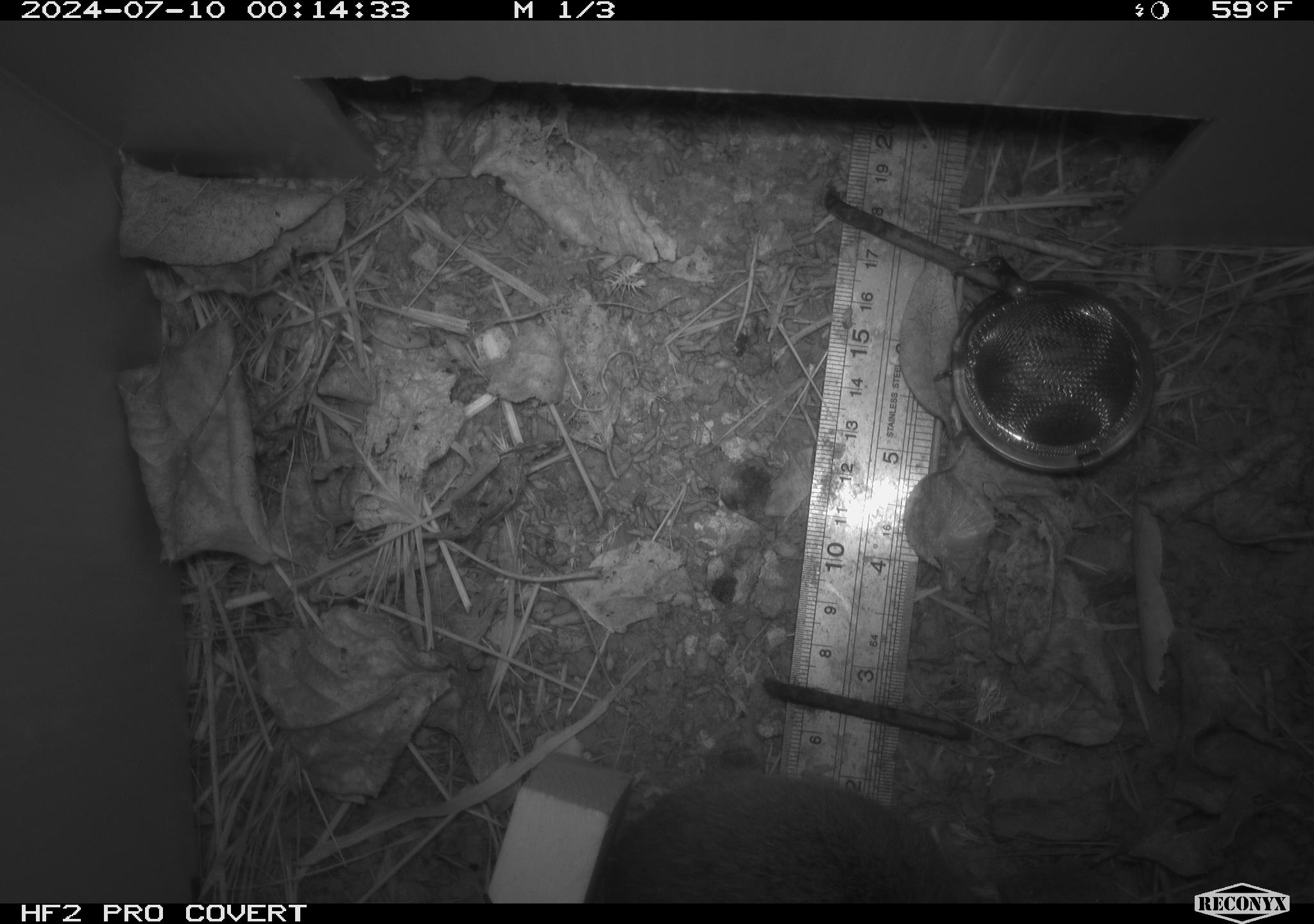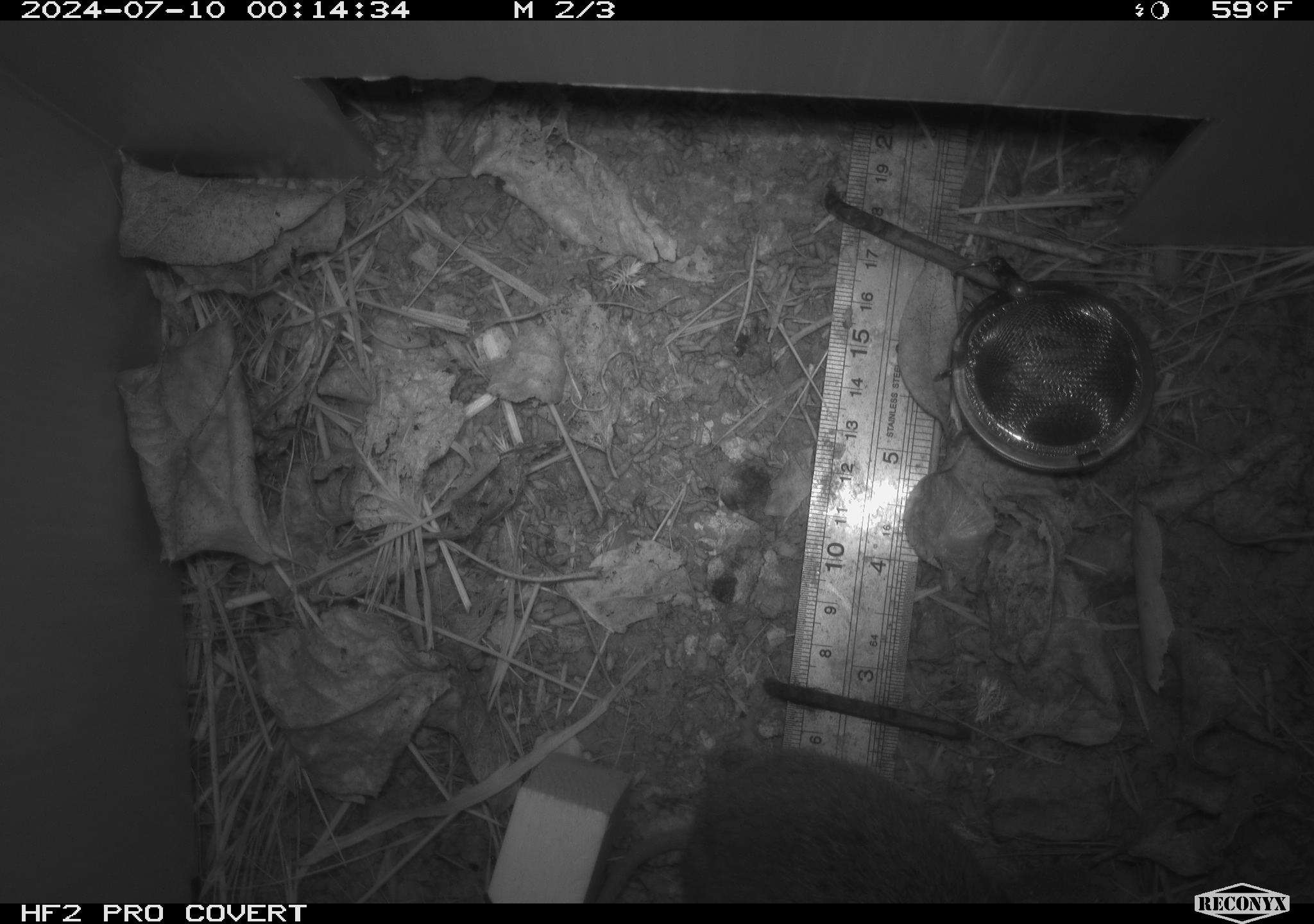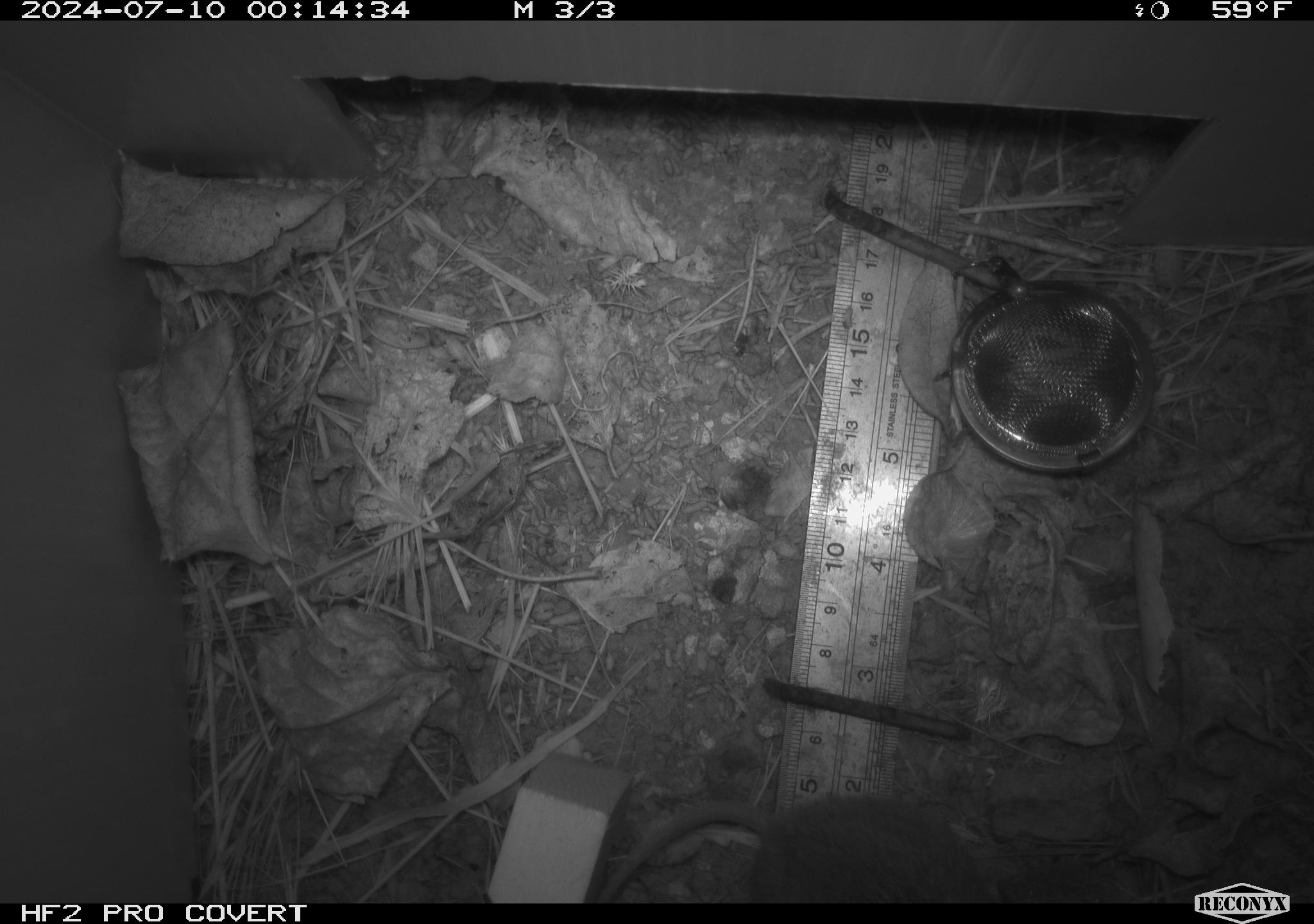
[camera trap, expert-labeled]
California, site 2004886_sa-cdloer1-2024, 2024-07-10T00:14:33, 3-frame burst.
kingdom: Animalia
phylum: Chordata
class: Mammalia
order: Rodentia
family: Cricetidae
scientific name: Arvicolinae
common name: voles, lemmings, and muskrats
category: arvicolinae subfamily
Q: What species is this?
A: Arvicolinae subfamily (voles, lemmings, and muskrats) (Arvicolinae).